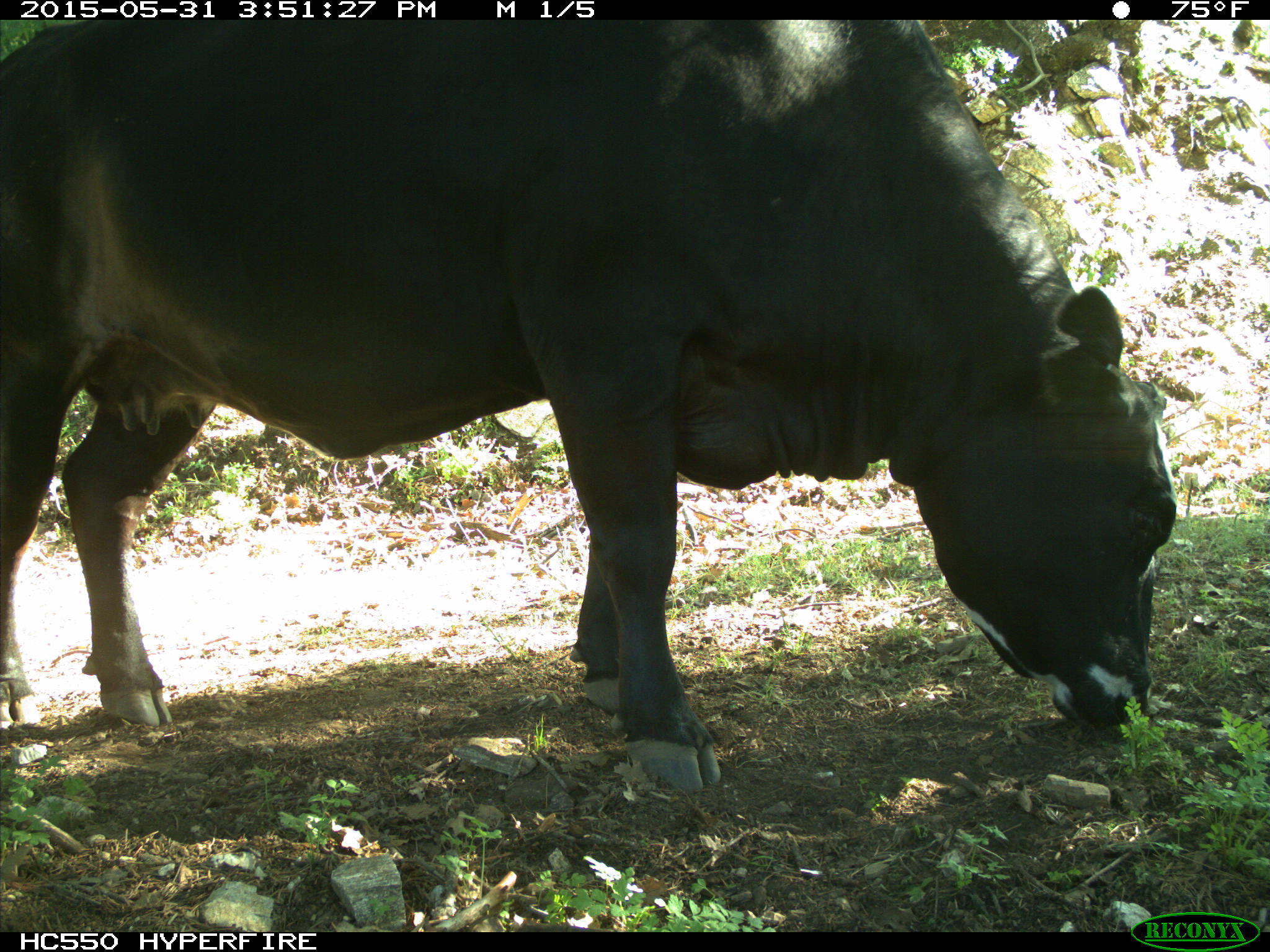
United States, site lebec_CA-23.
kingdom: Animalia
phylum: Chordata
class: Mammalia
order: Artiodactyla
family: Bovidae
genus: Bos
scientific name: Bos taurus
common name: domestic cow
Bos taurus (domestic cow).